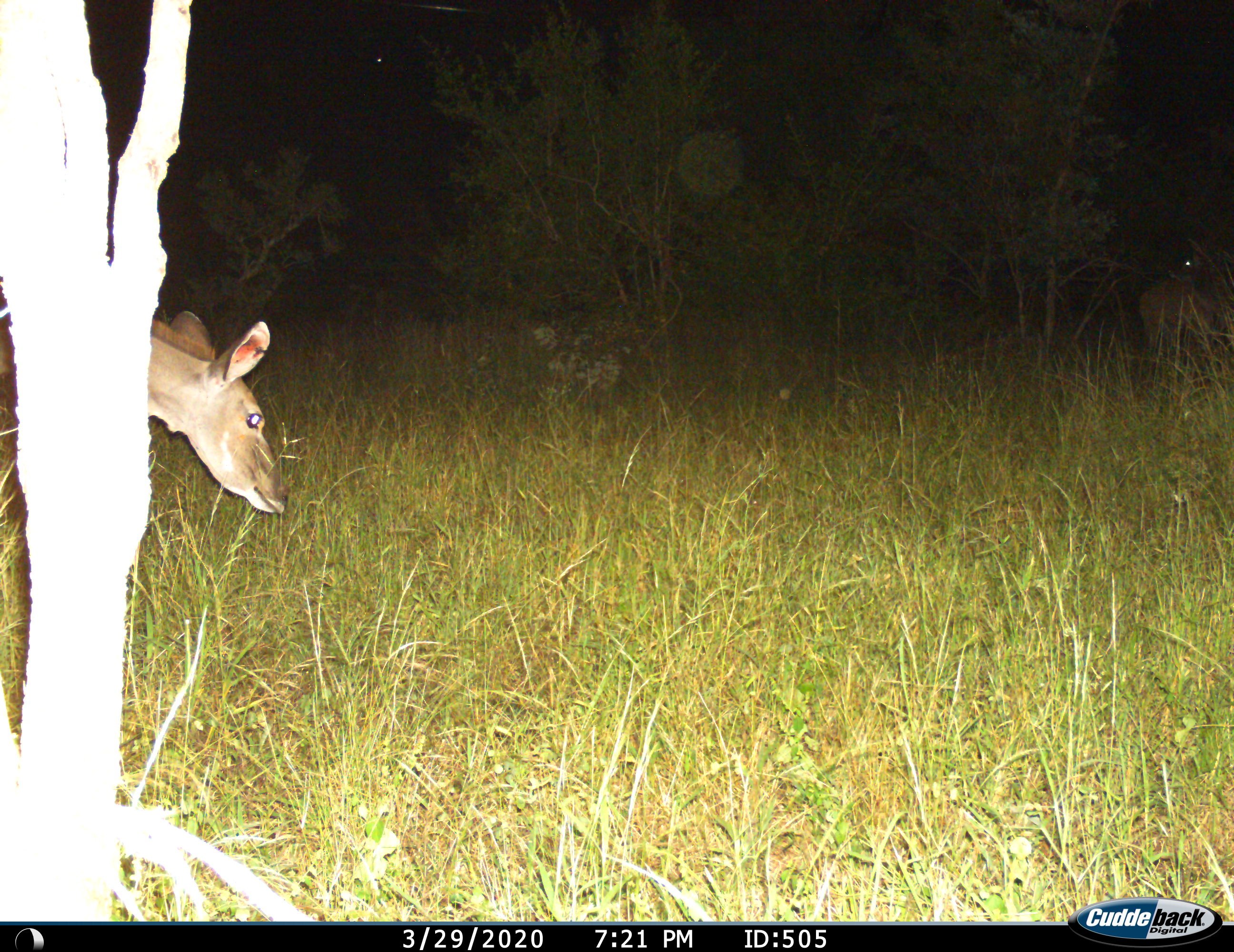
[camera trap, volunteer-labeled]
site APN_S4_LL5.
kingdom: Animalia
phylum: Chordata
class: Mammalia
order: Artiodactyla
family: Bovidae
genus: Tragelaphus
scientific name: Tragelaphus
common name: kudu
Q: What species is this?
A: Kudu (Tragelaphus).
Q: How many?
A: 1.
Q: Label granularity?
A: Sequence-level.